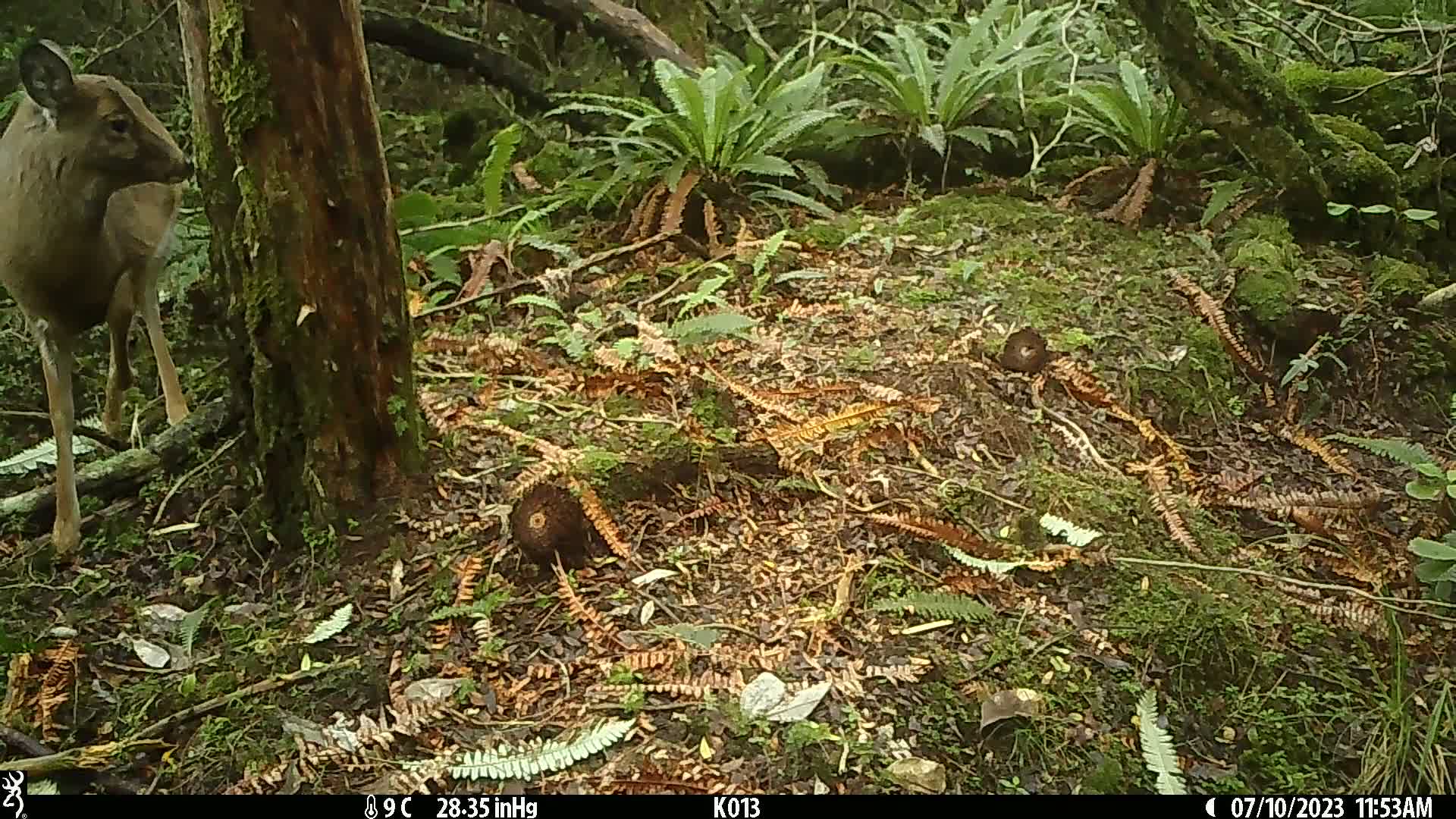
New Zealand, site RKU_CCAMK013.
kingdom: Animalia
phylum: Chordata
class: Mammalia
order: Artiodactyla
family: Cervidae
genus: Odocoileus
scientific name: Odocoileus virginianus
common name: white-tailed deer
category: white tailed deer